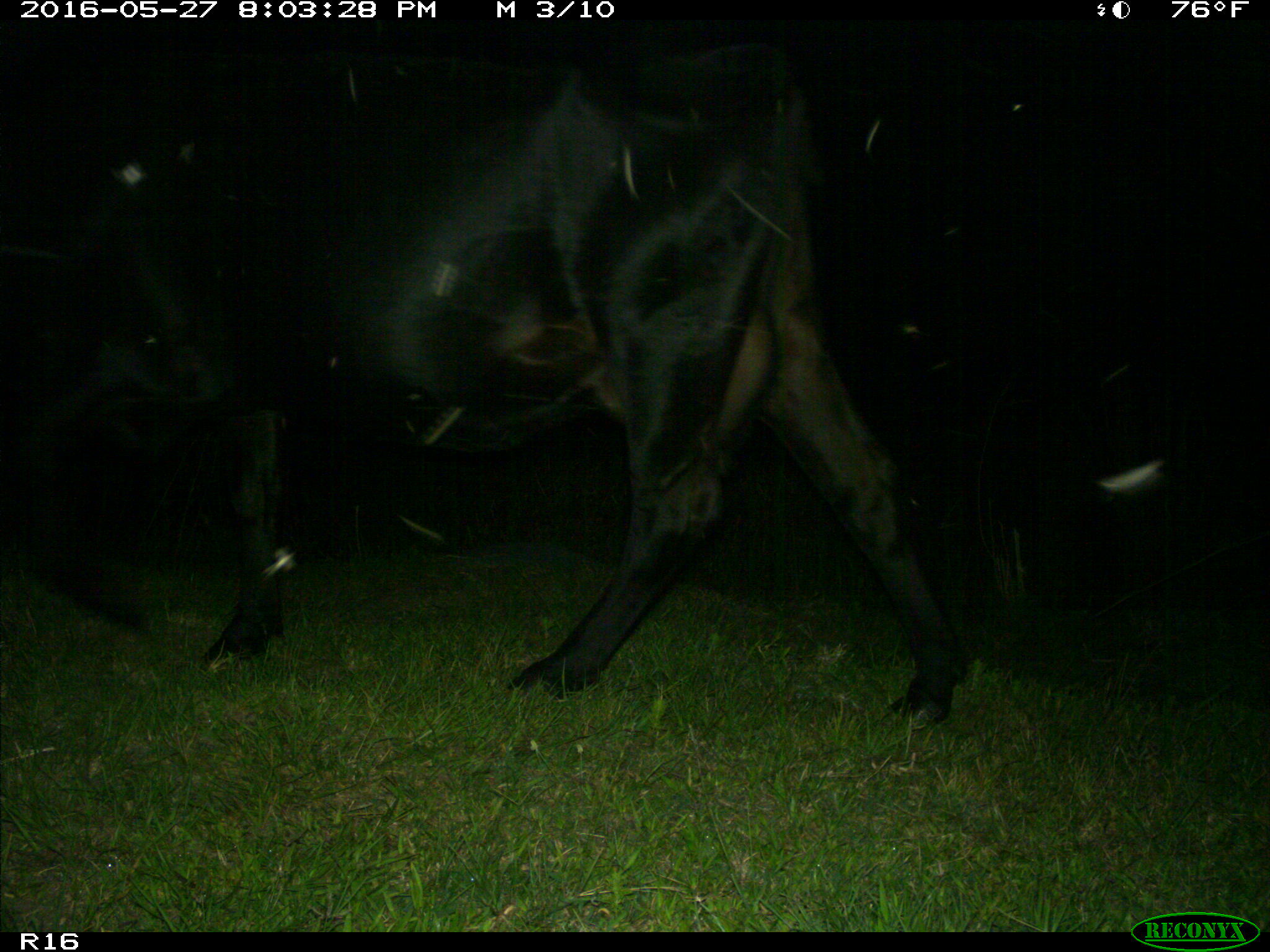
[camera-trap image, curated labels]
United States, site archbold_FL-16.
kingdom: Animalia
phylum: Chordata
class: Mammalia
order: Artiodactyla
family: Bovidae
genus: Bos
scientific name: Bos taurus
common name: domestic cow